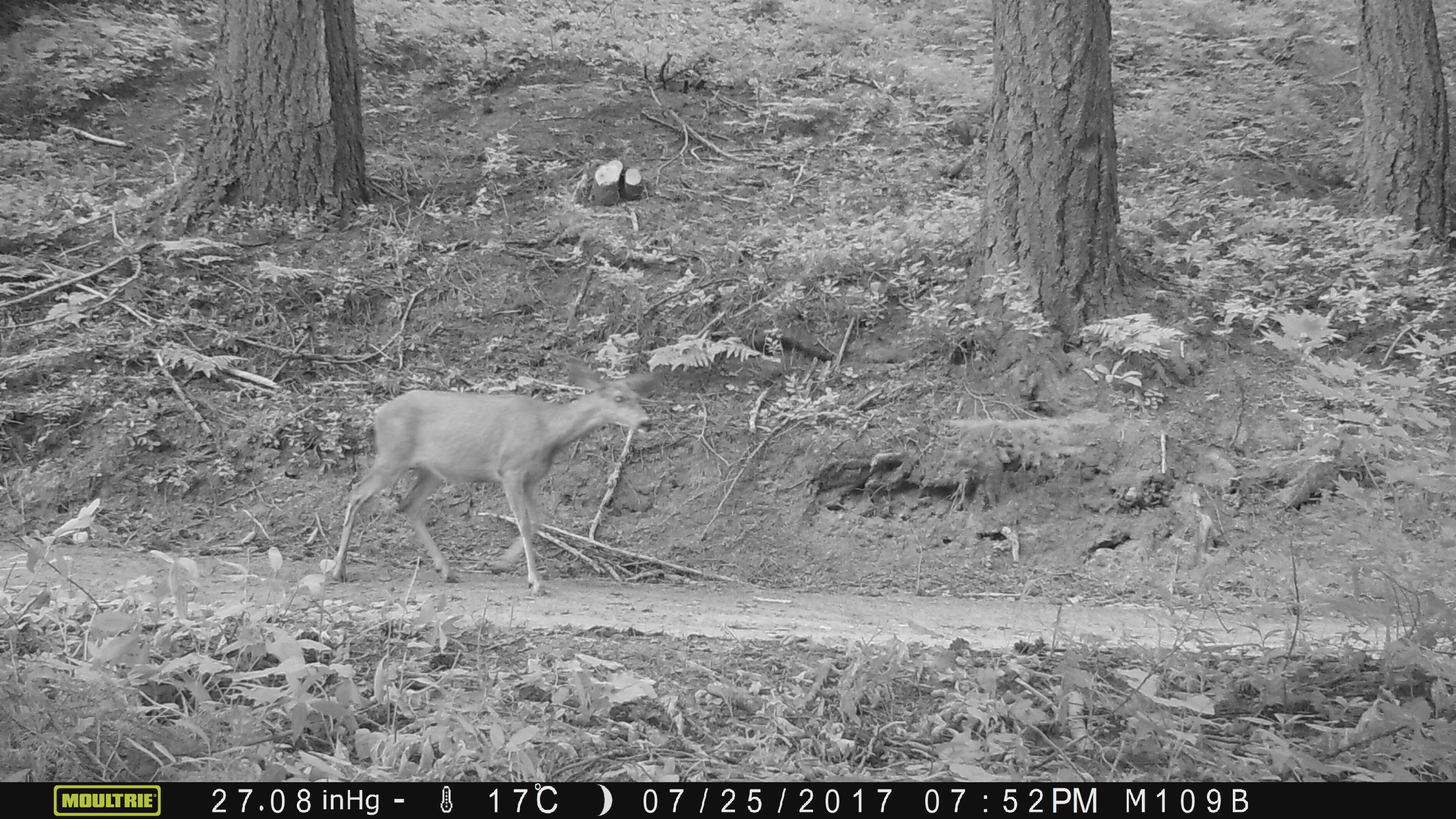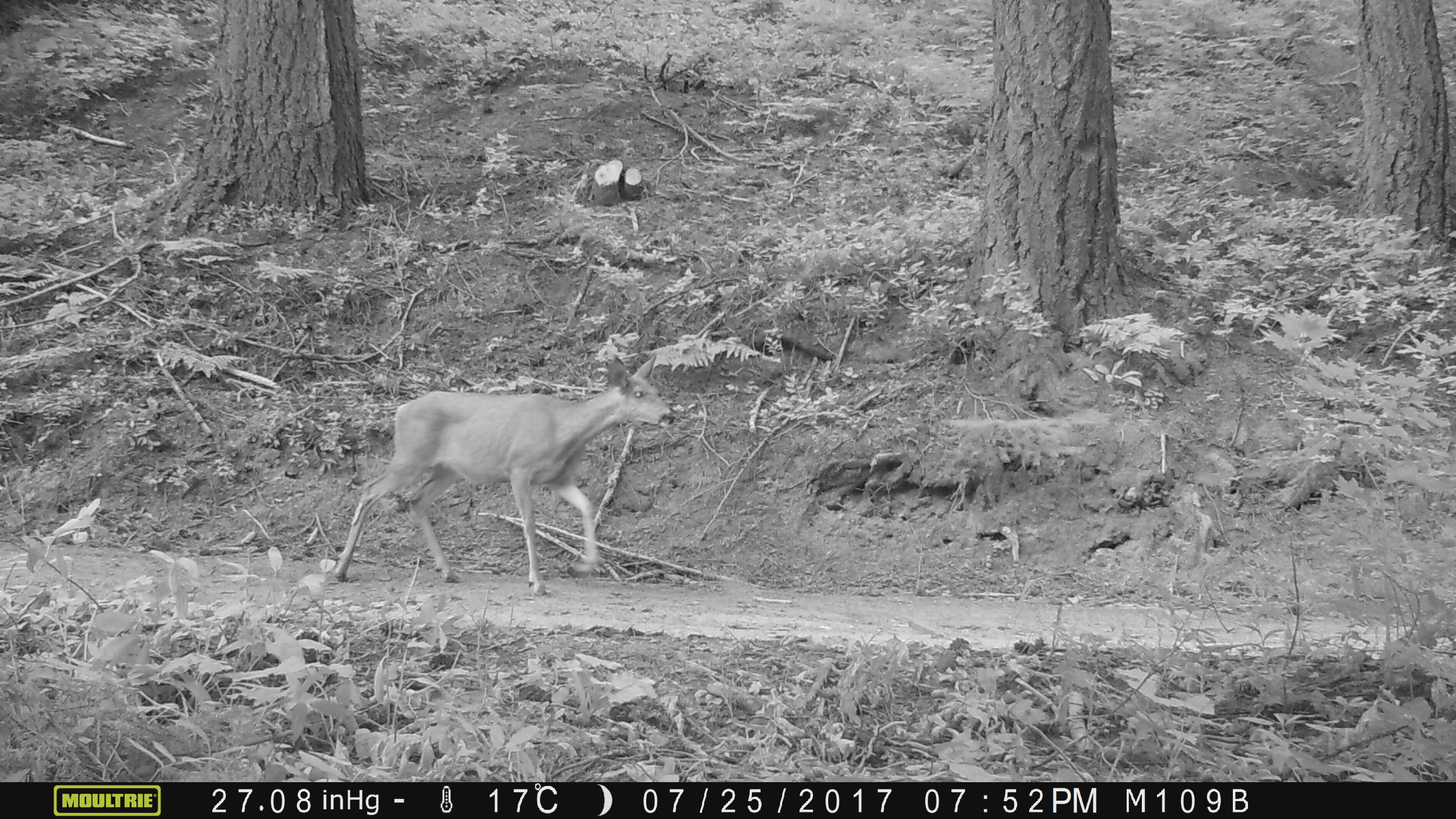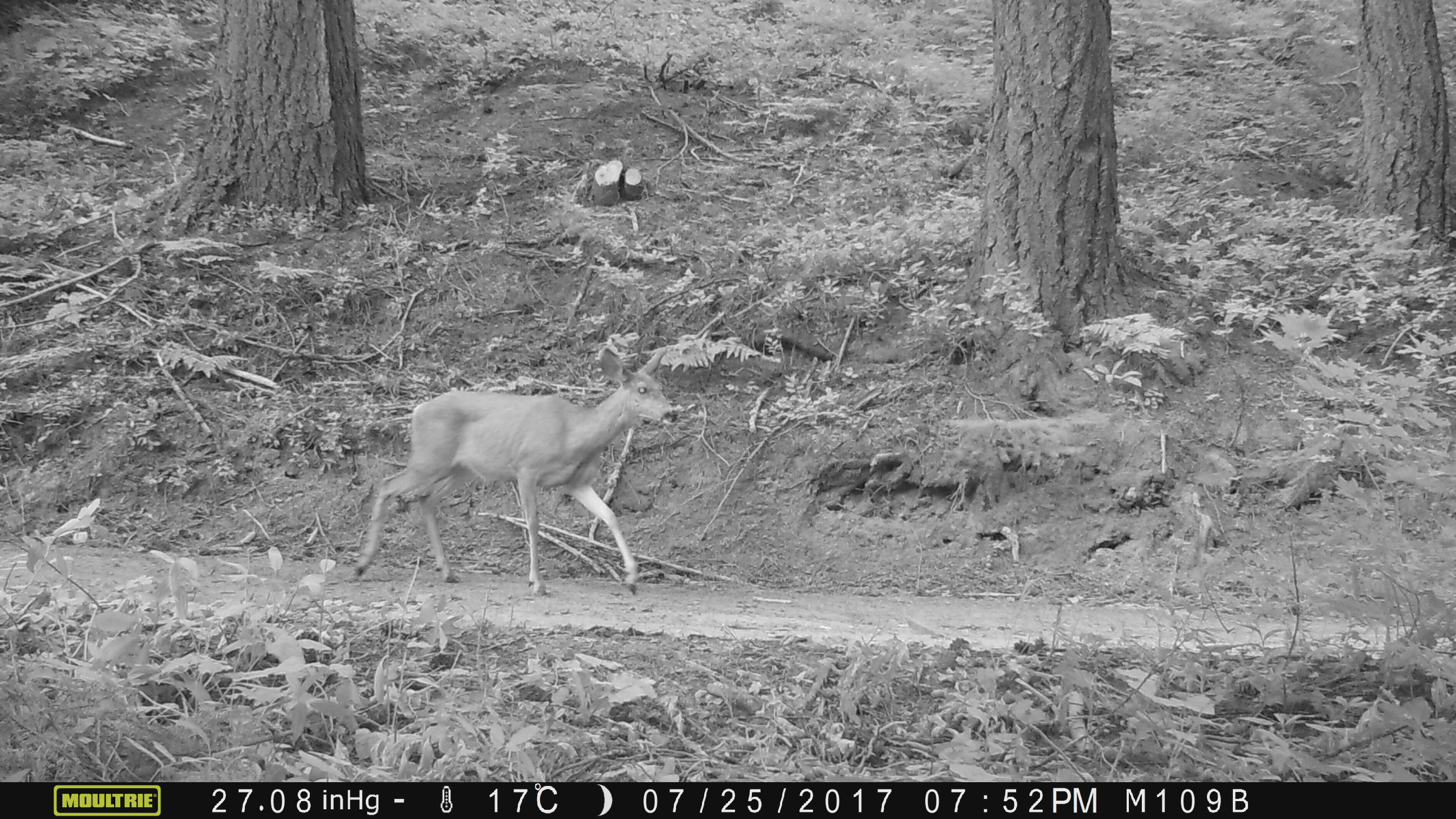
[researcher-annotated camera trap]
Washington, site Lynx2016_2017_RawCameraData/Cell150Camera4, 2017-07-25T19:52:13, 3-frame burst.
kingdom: Animalia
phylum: Chordata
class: Mammalia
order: Artiodactyla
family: Cervidae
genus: Odocoileus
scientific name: Odocoileus hemionus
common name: mule deer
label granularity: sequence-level